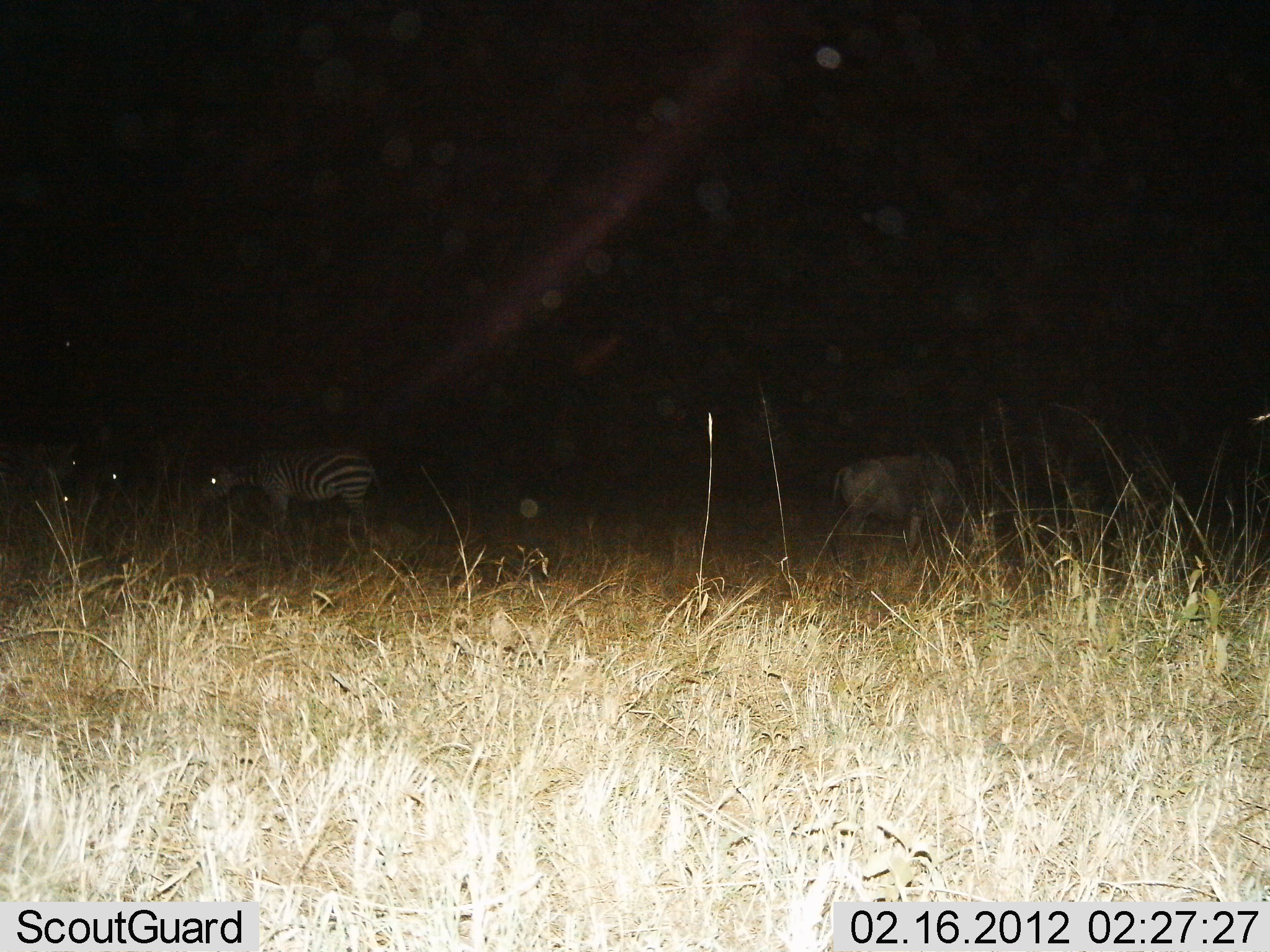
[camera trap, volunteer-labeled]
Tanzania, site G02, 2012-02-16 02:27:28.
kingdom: Animalia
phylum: Chordata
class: Mammalia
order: Artiodactyla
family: Bovidae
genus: Connochaetes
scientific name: Connochaetes taurinus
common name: blue wildebeest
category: wildebeest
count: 1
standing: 47%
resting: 0%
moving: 6%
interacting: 0%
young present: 0%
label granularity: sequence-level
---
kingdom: Animalia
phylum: Chordata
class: Mammalia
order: Perissodactyla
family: Equidae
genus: Equus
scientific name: Equus quagga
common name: plains zebra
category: zebra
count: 1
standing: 69%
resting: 8%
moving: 0%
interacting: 0%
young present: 0%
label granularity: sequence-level